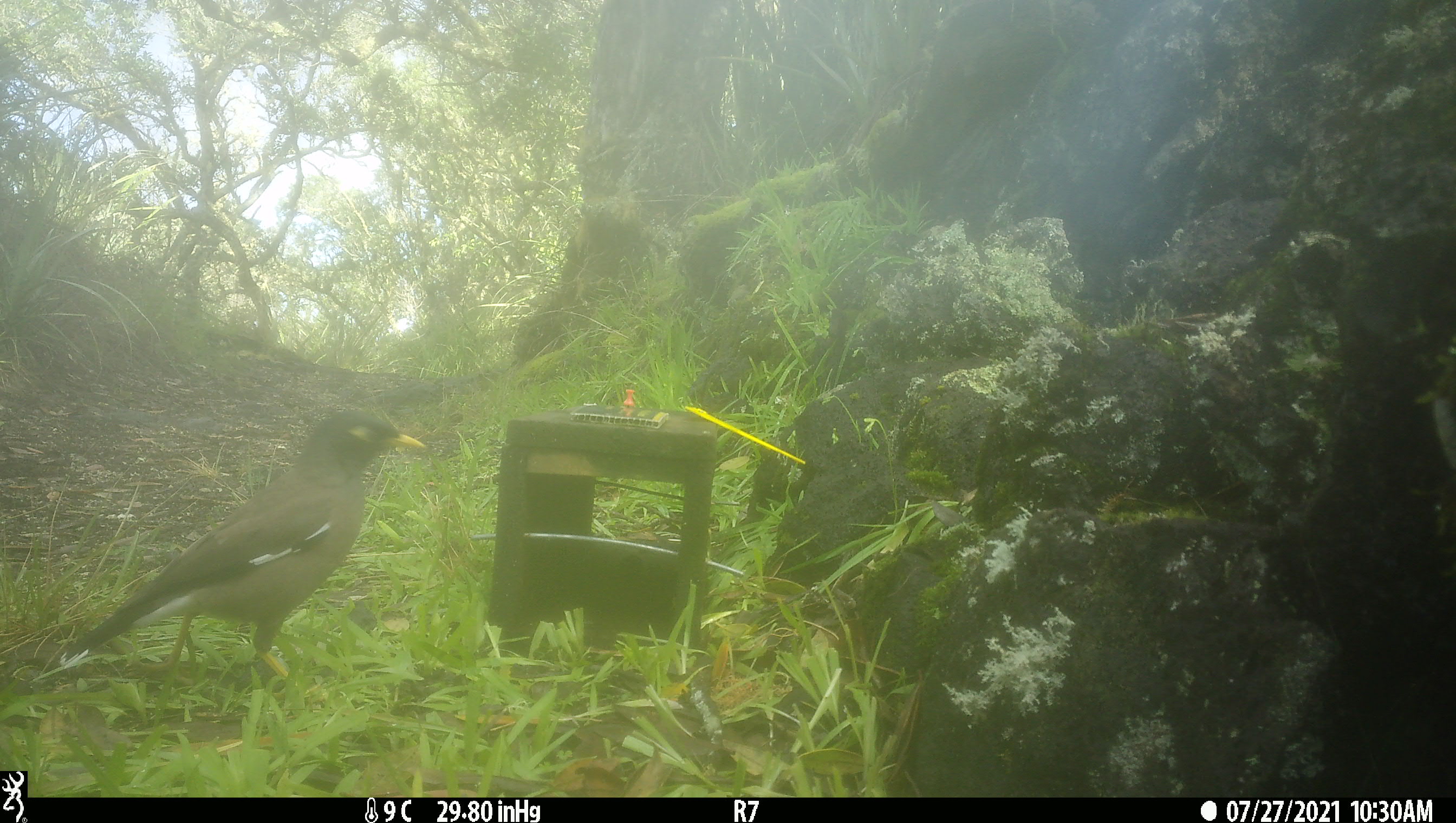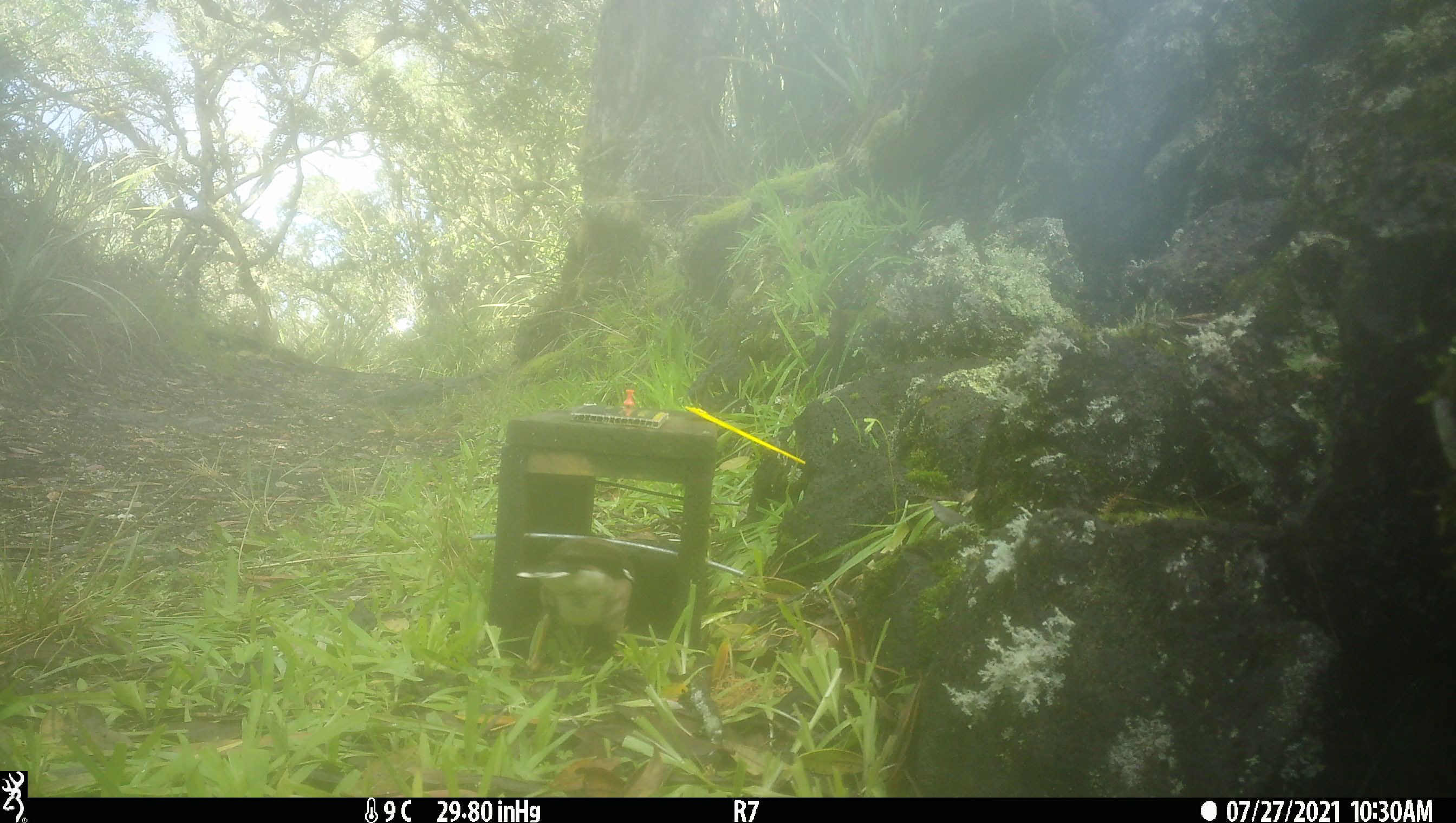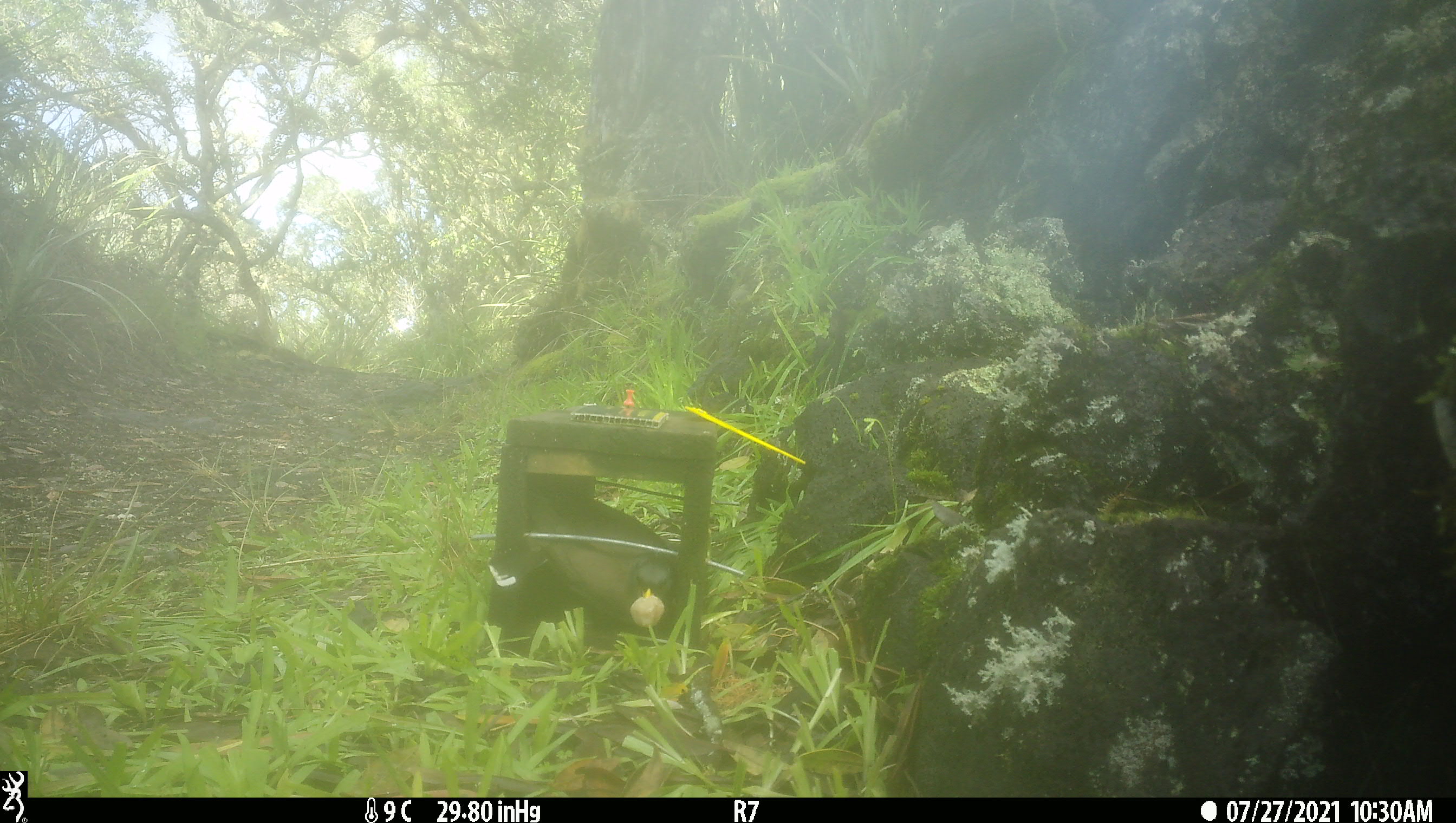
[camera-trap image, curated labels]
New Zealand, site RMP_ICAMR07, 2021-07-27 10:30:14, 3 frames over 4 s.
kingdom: Animalia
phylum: Chordata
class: Aves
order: Passeriformes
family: Sturnidae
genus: Acridotheres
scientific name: Acridotheres tristis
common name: common myna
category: myna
Myna (common myna) (Acridotheres tristis).